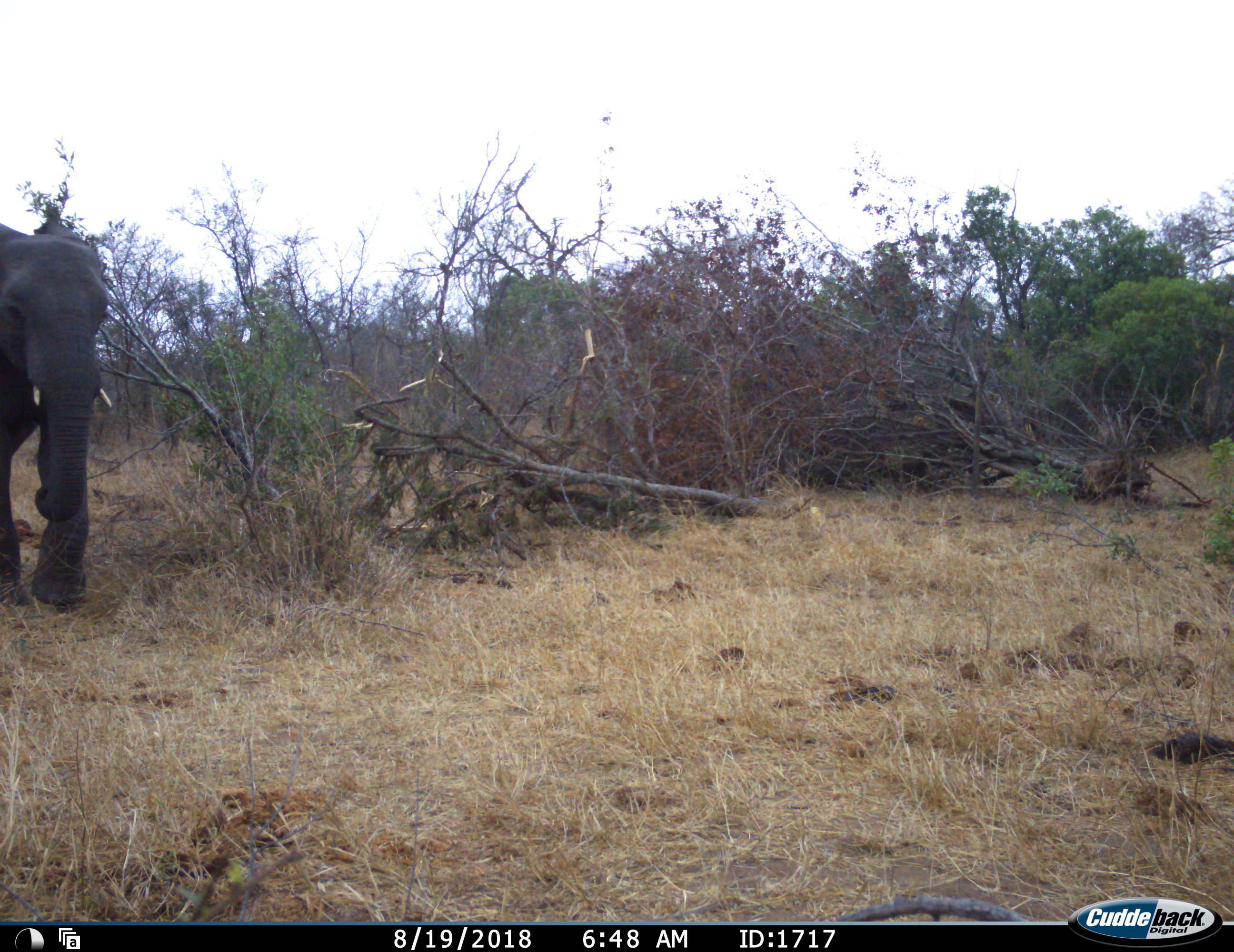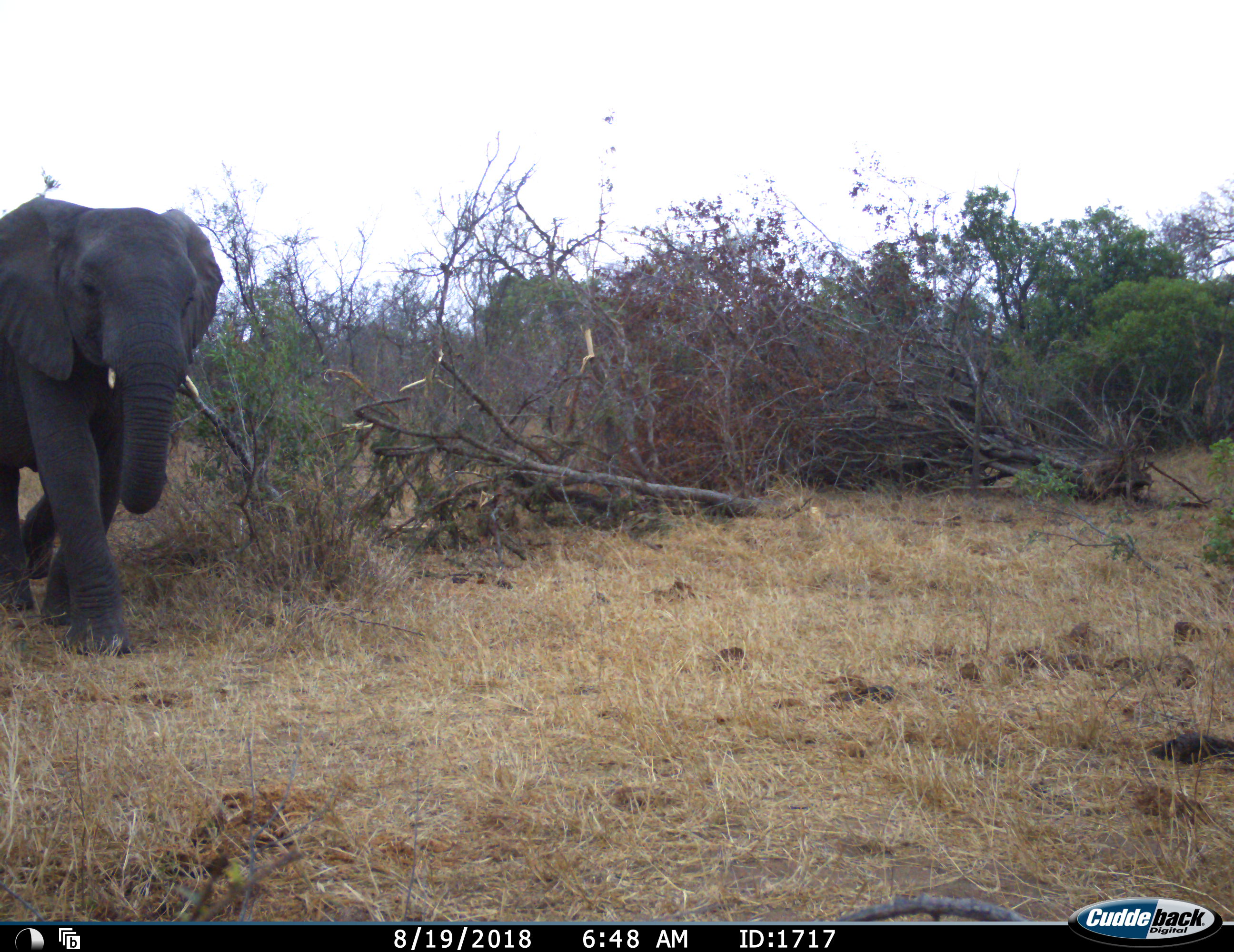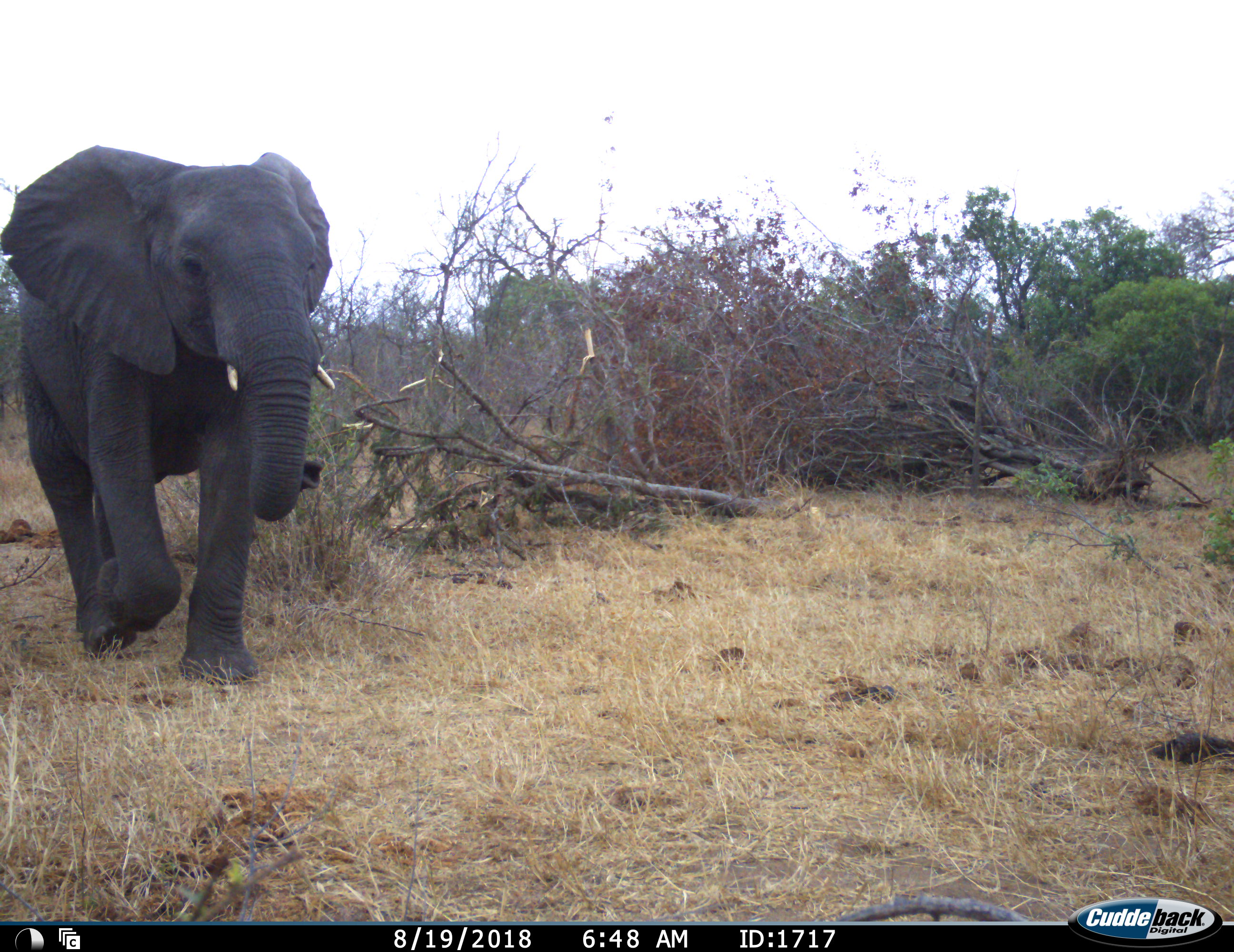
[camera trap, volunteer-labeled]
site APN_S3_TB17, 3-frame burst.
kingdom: Animalia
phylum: Chordata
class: Mammalia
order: Proboscidea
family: Elephantidae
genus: Loxodonta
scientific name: Loxodonta africana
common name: african bush elephant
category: elephant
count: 1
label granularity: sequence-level